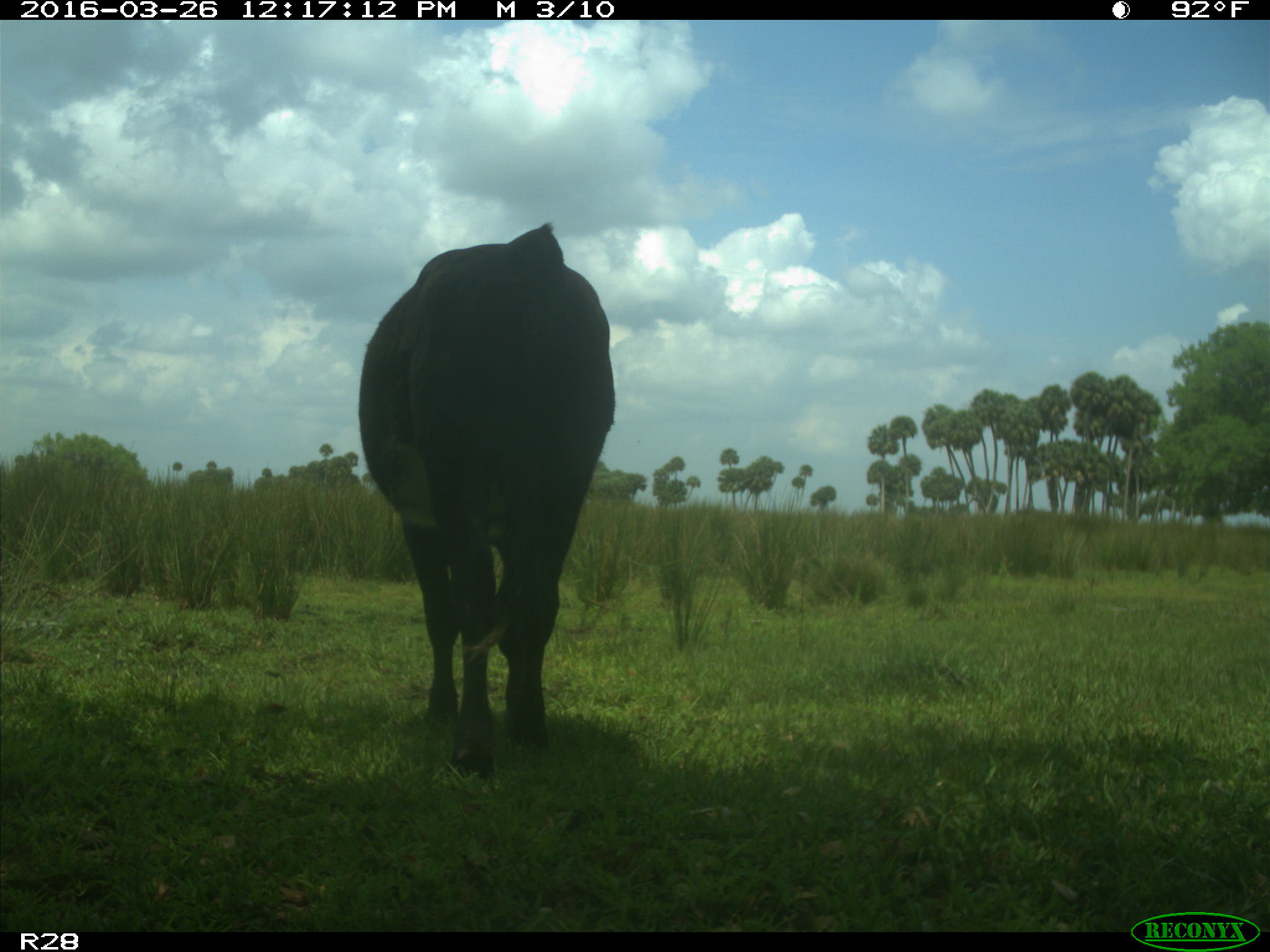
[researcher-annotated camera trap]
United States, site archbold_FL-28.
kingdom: Animalia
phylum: Chordata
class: Mammalia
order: Artiodactyla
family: Bovidae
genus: Bos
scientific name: Bos taurus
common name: domestic cow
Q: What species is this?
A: Bos taurus (domestic cow).